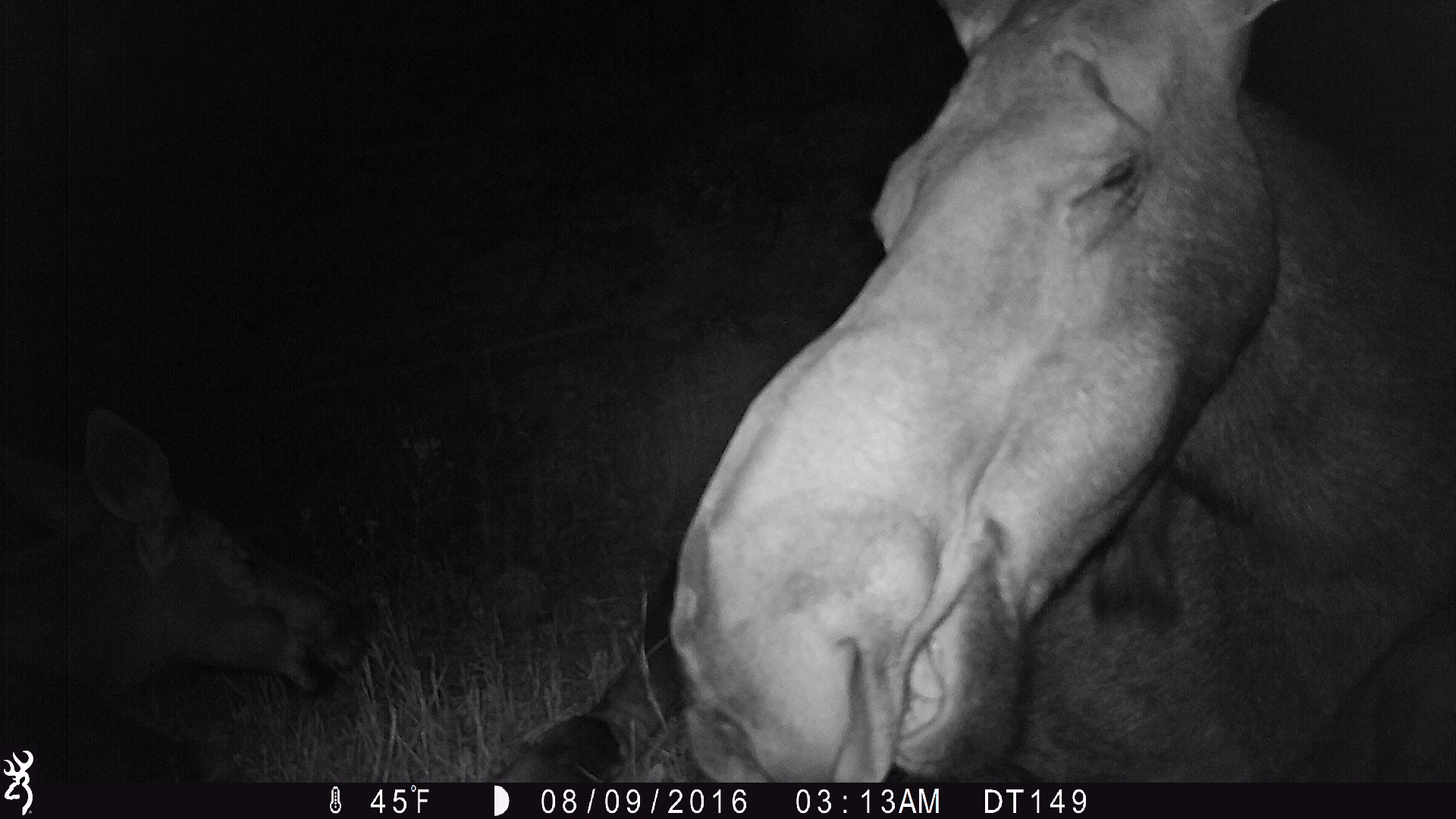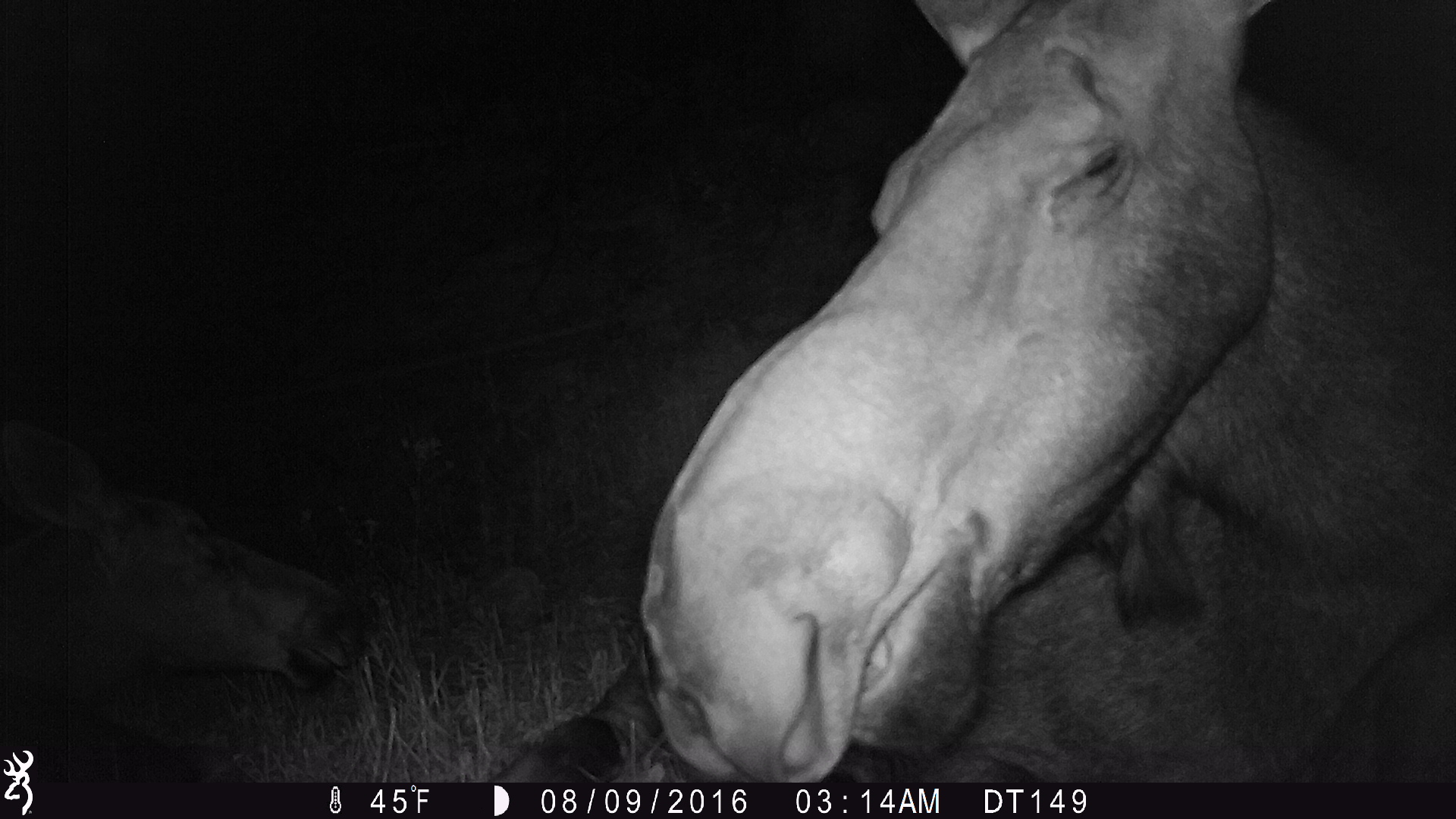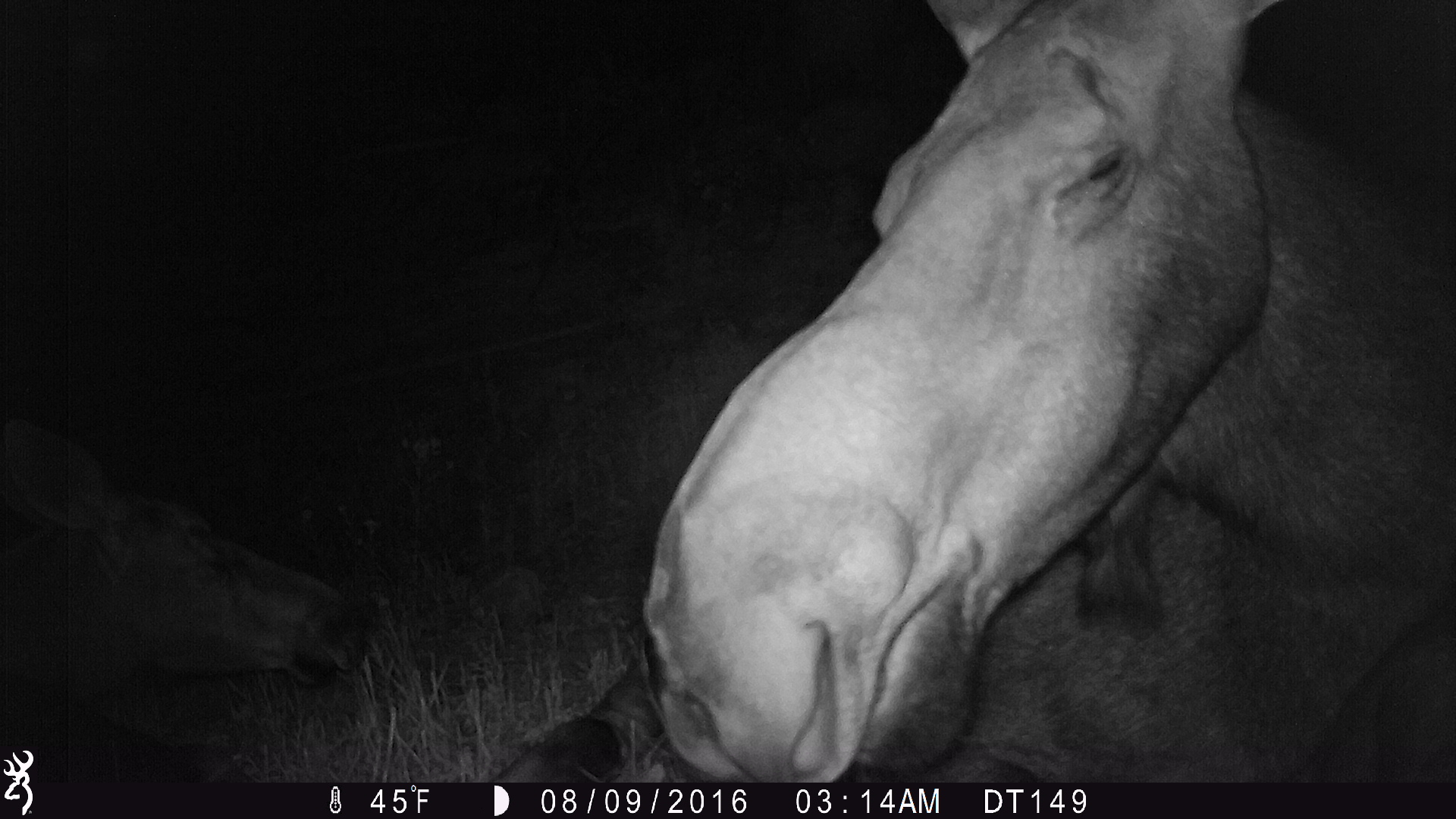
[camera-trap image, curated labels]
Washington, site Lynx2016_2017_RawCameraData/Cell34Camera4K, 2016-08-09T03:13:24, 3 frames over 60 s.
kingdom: Animalia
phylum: Chordata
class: Mammalia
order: Artiodactyla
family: Cervidae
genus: Alces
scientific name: Alces alces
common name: moose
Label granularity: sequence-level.